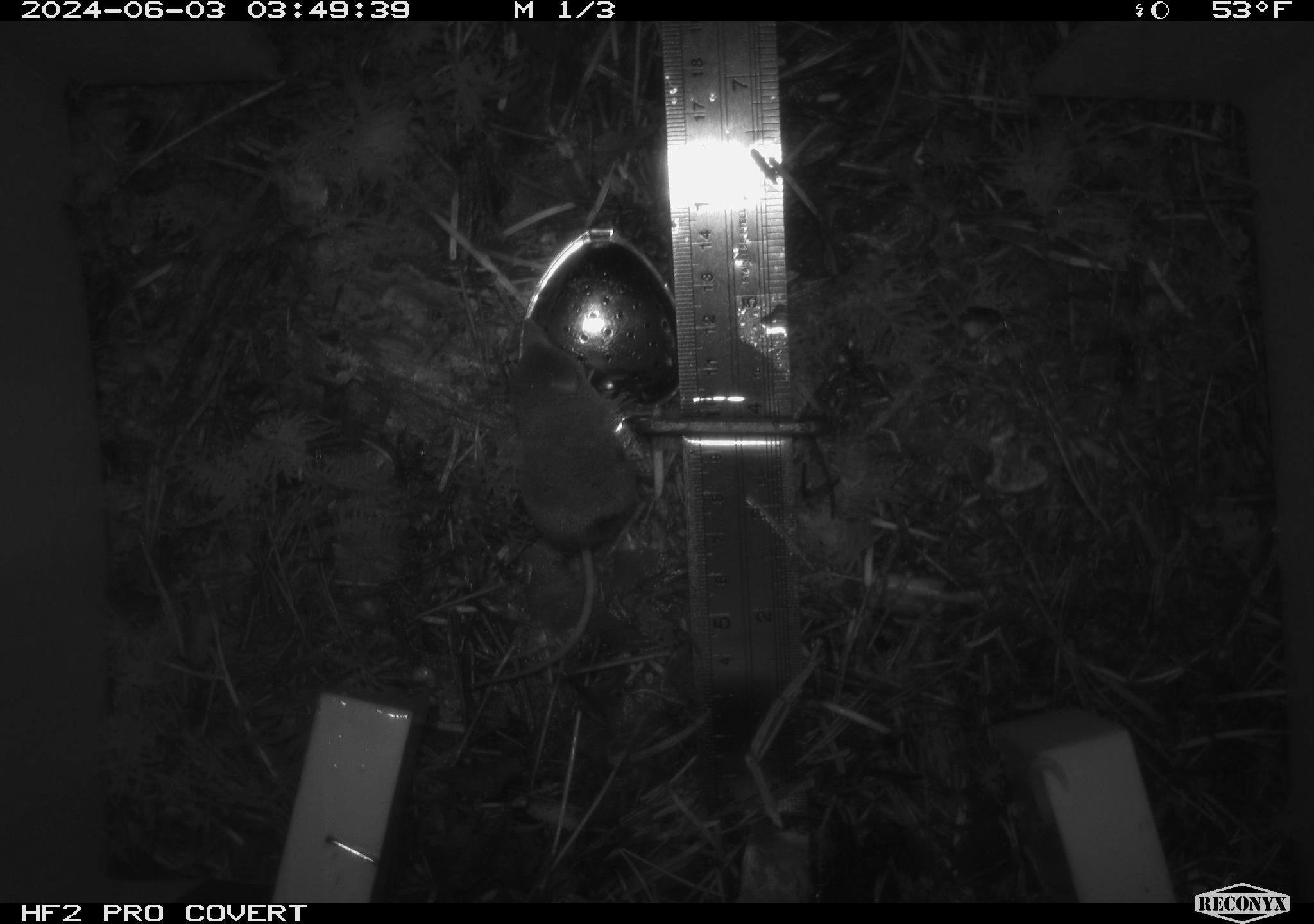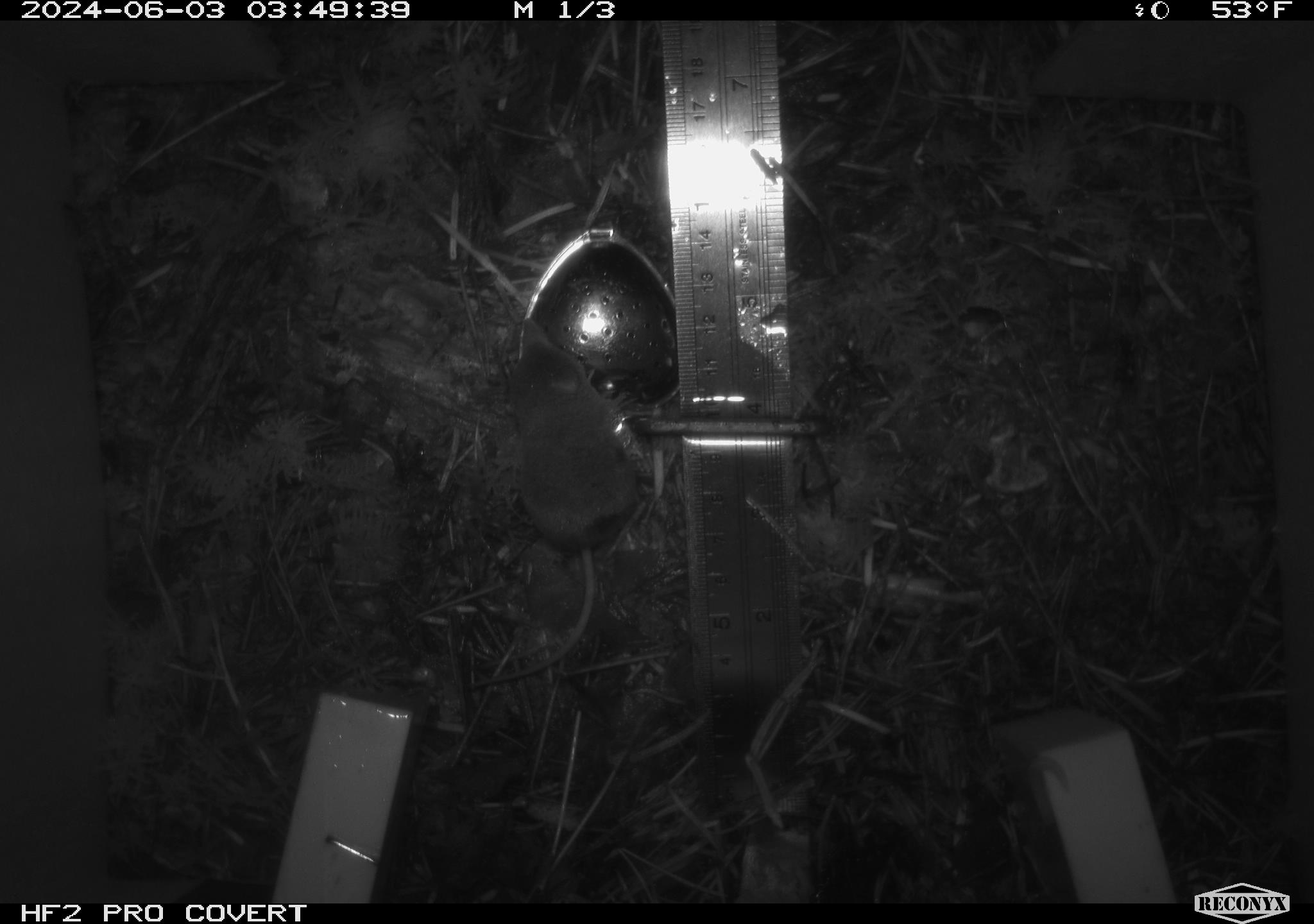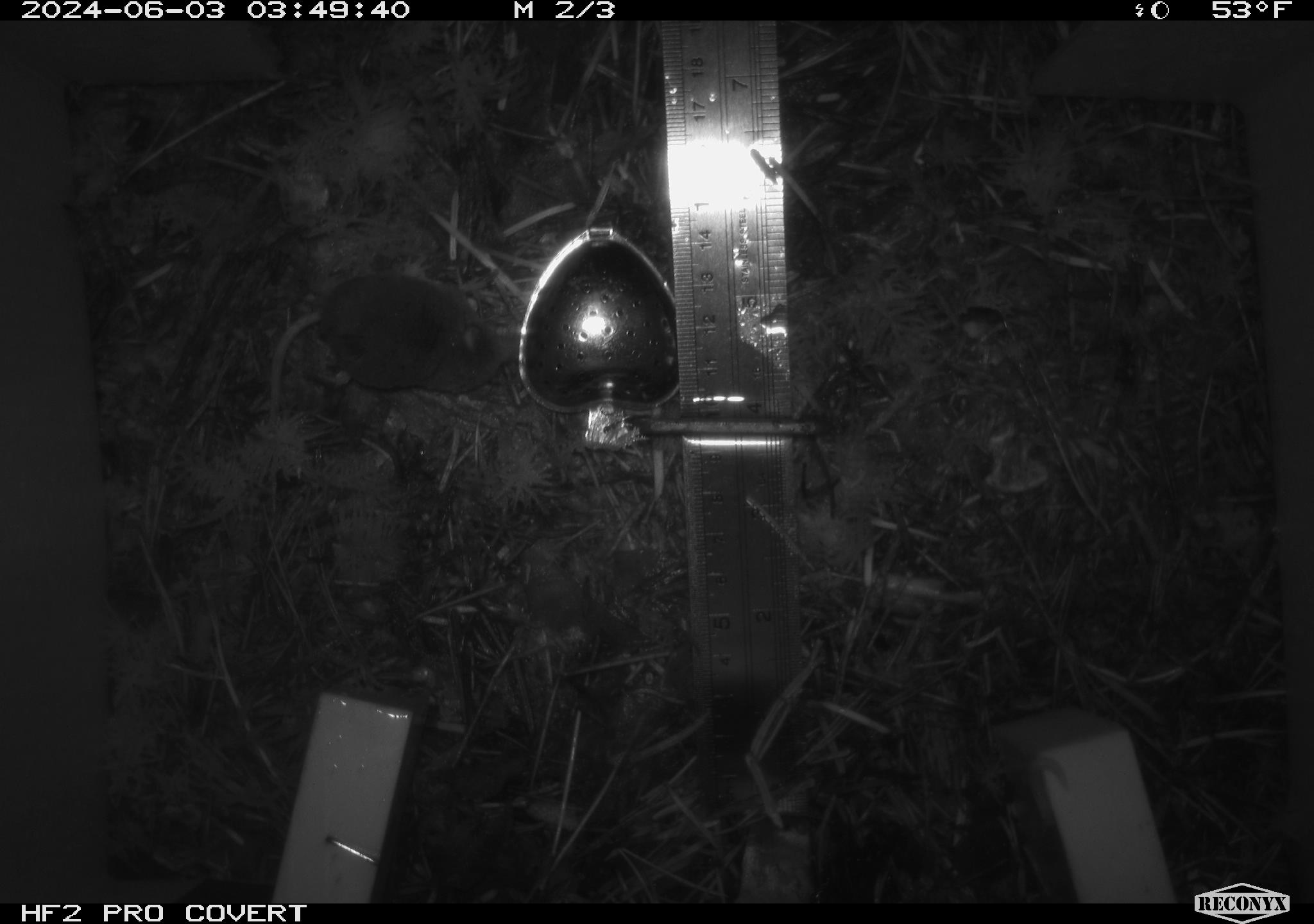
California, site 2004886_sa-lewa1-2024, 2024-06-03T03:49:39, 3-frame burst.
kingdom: Animalia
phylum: Chordata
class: Mammalia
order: Eulipotyphla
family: Soricidae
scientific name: Soricidae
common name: shrews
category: soricidae family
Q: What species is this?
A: Soricidae family (shrews) (Soricidae).